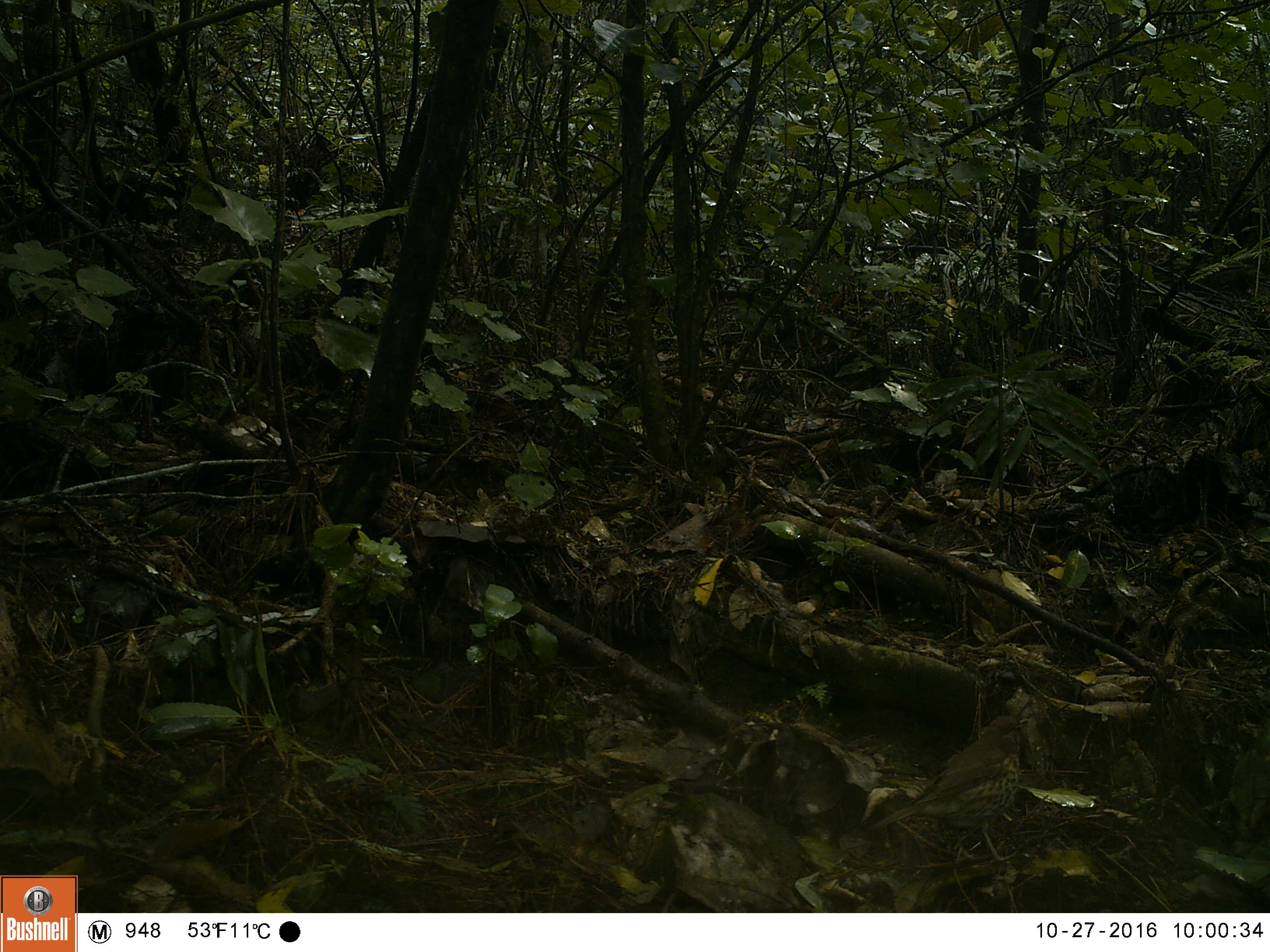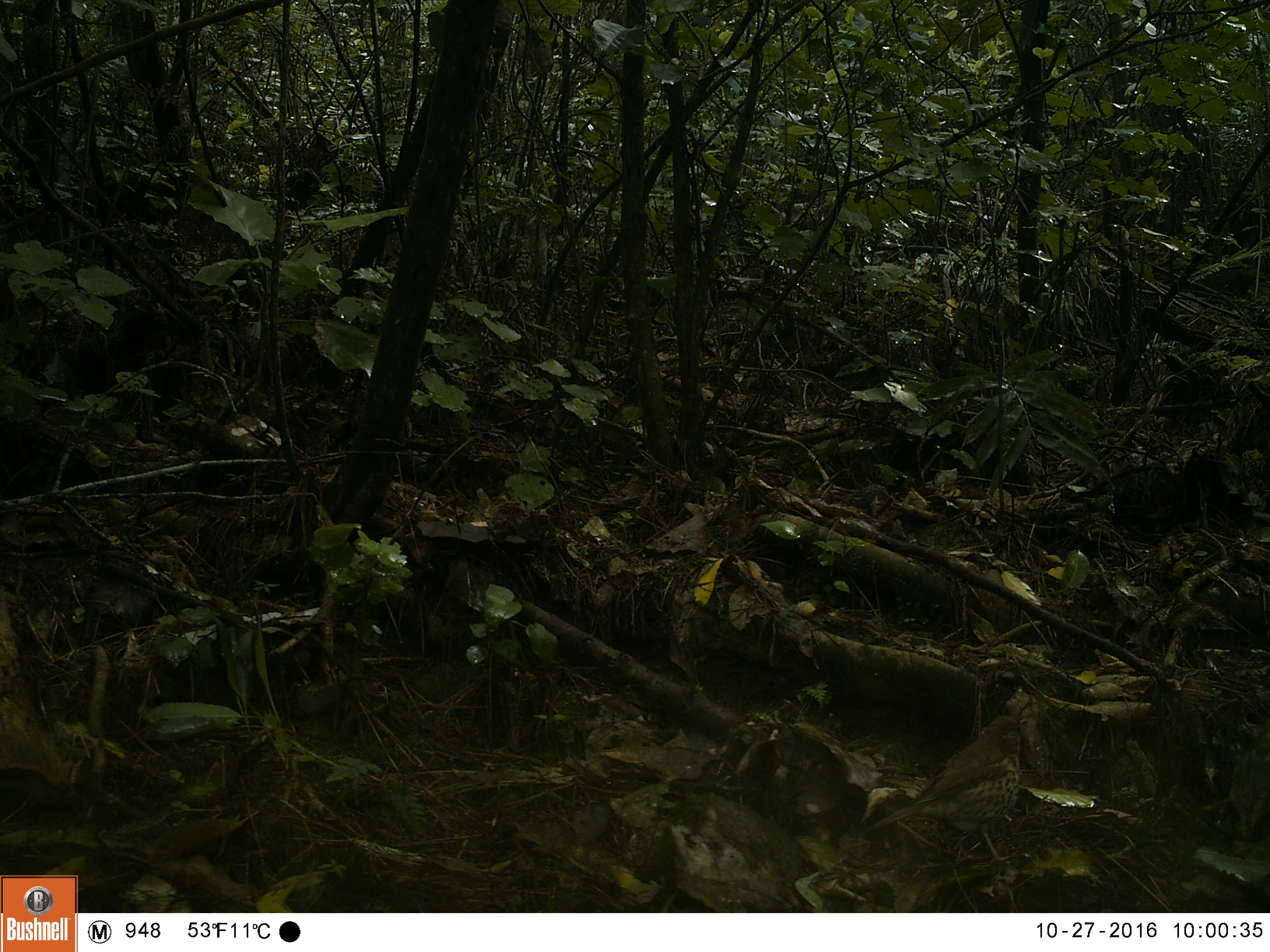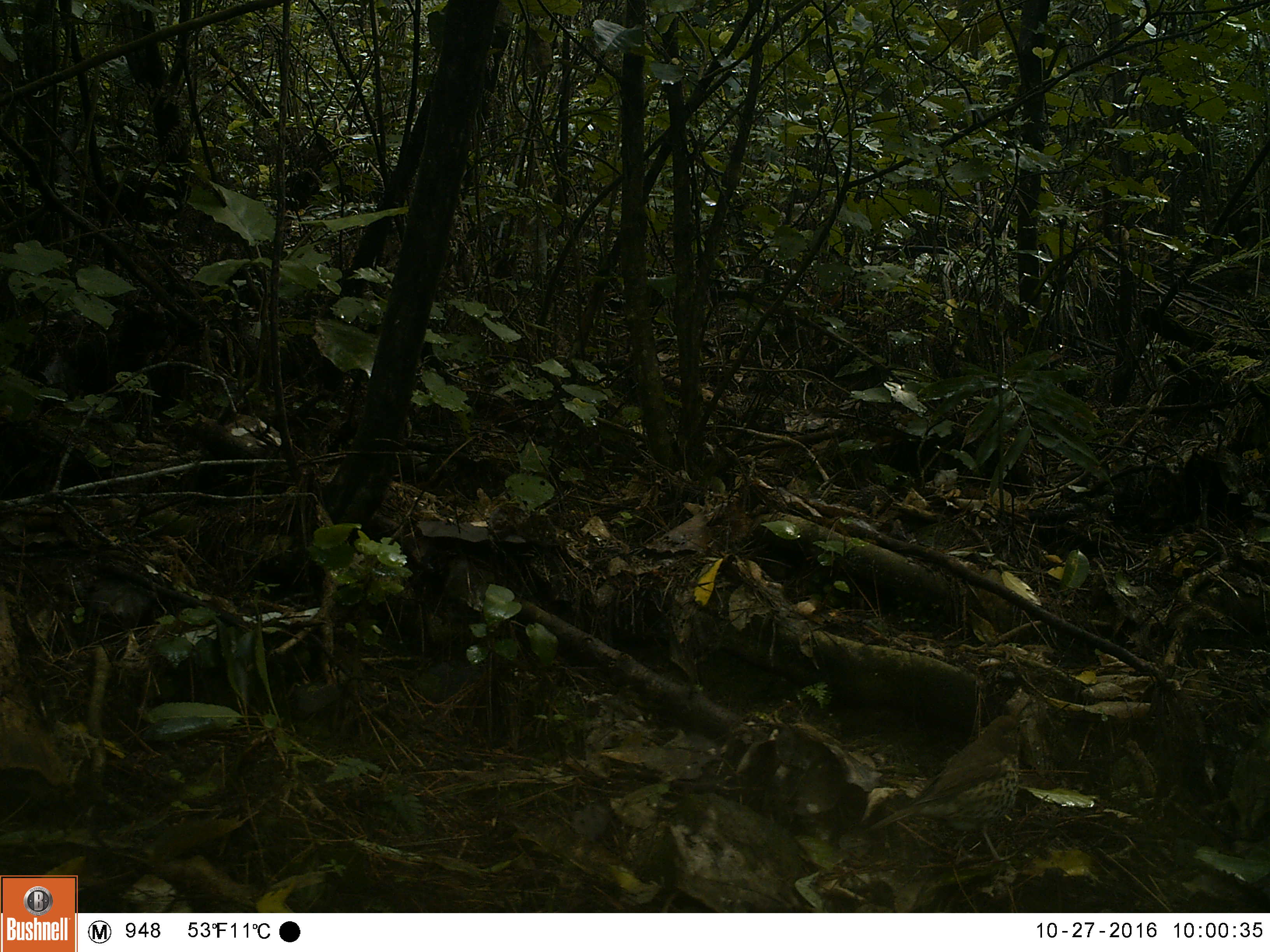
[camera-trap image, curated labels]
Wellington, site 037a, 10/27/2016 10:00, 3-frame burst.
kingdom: Animalia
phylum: Chordata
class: Aves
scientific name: Aves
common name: bird